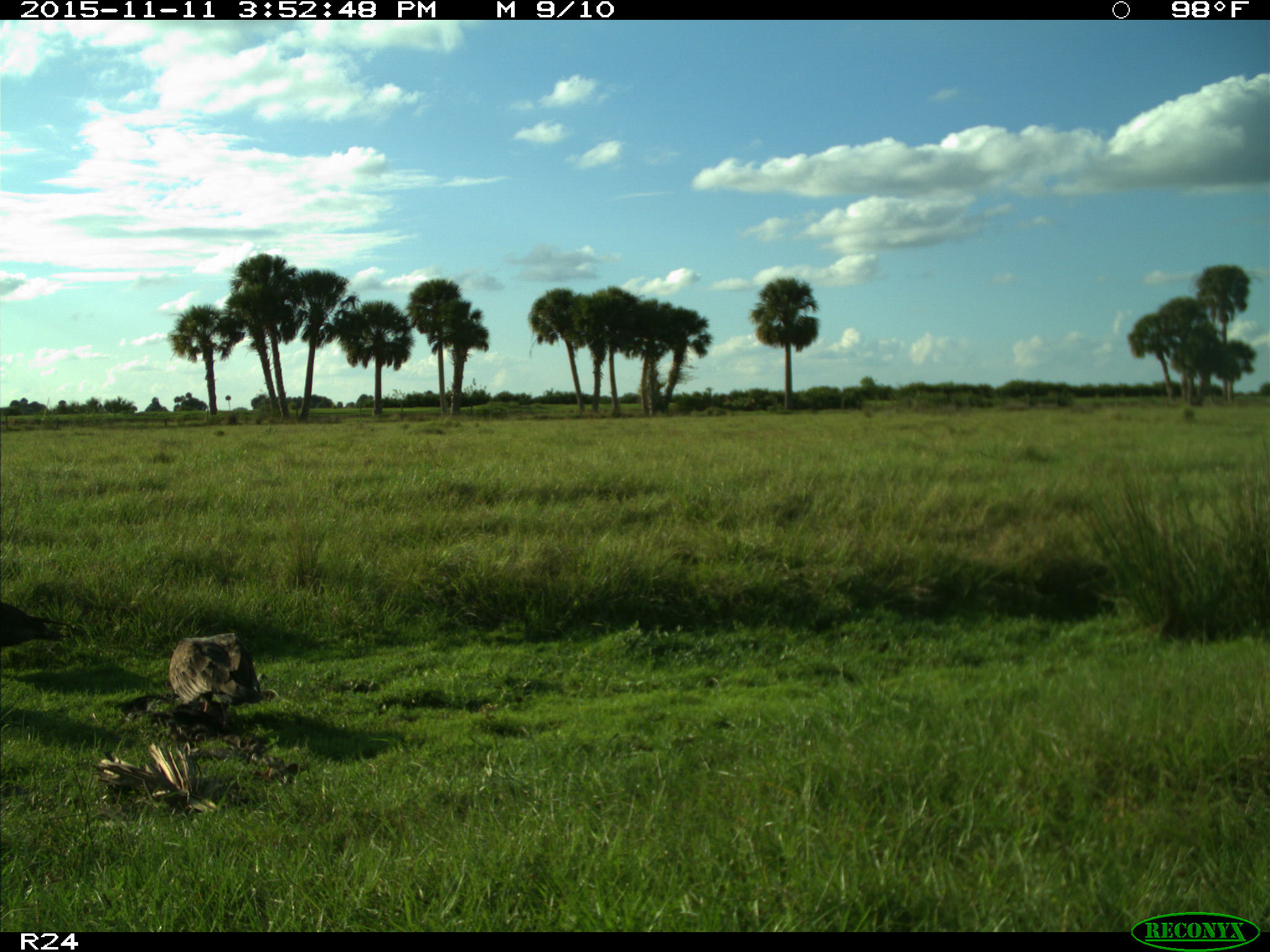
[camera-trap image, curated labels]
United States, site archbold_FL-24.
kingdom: Animalia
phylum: Chordata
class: Aves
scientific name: Aves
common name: birds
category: unidentified bird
Unidentified bird (birds) (Aves).